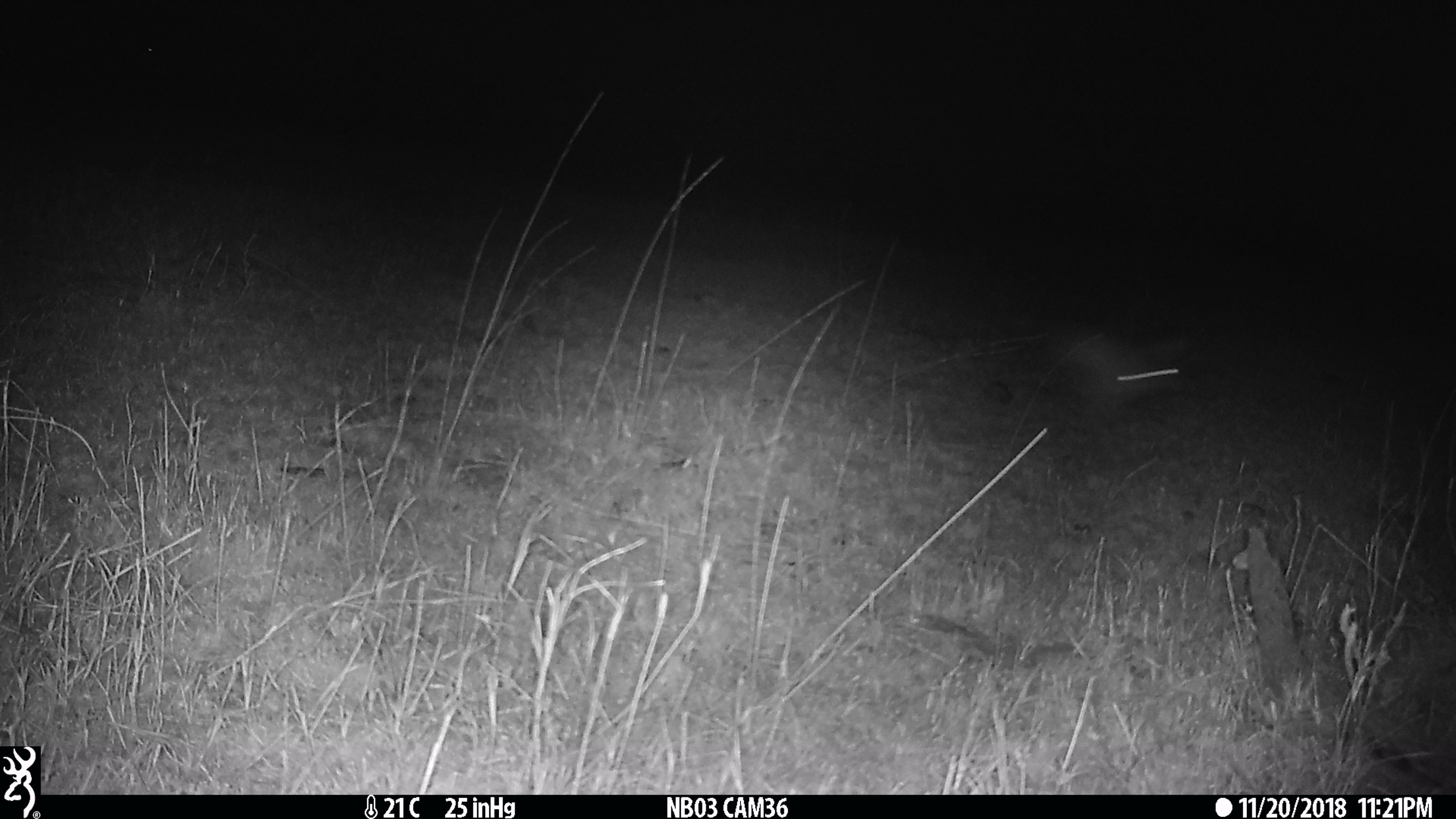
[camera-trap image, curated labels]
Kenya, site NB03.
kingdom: Animalia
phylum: Chordata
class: Mammalia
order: Lagomorpha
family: Leporidae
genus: Lepus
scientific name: Lepus capensis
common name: cape hare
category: hare